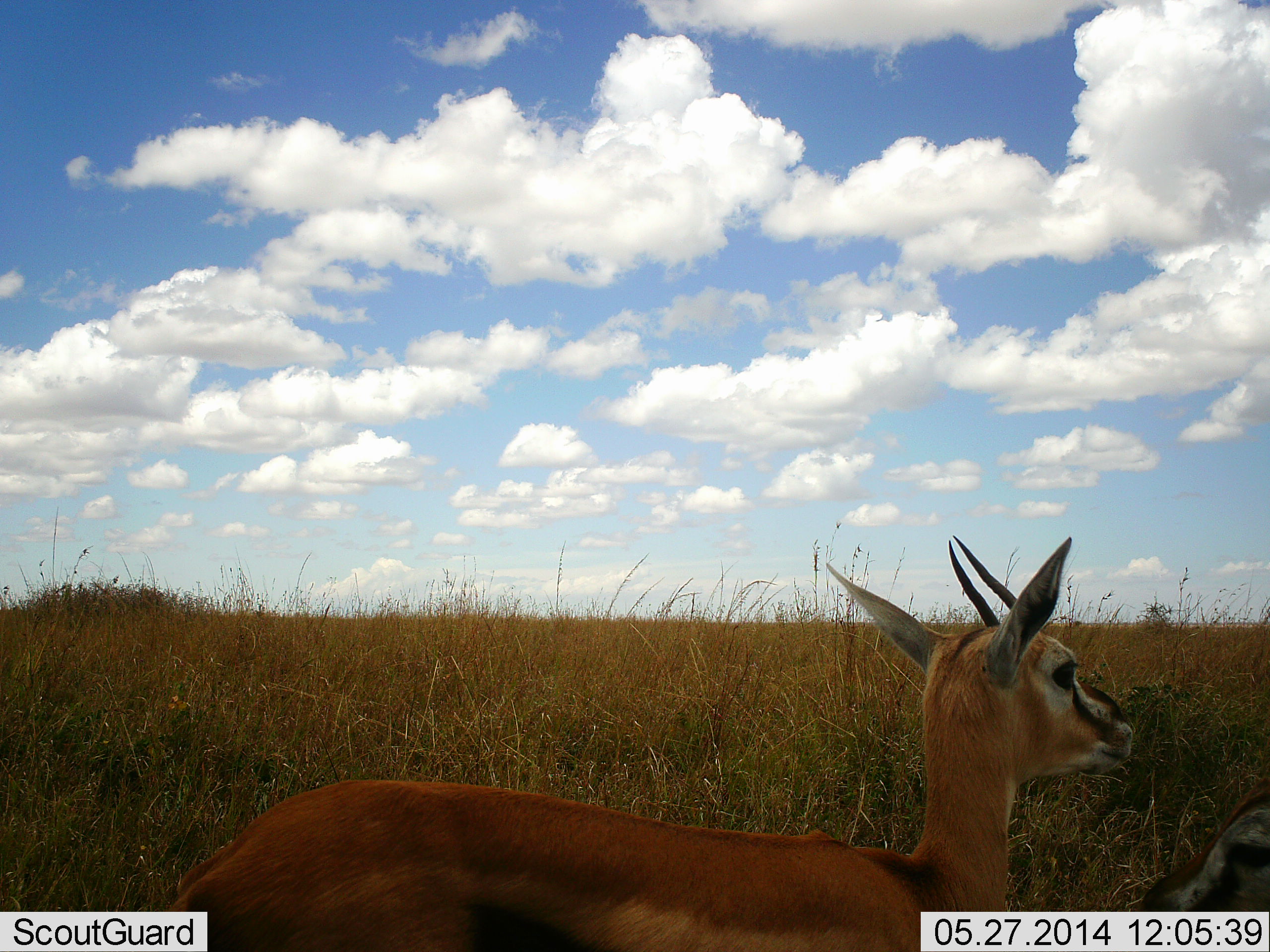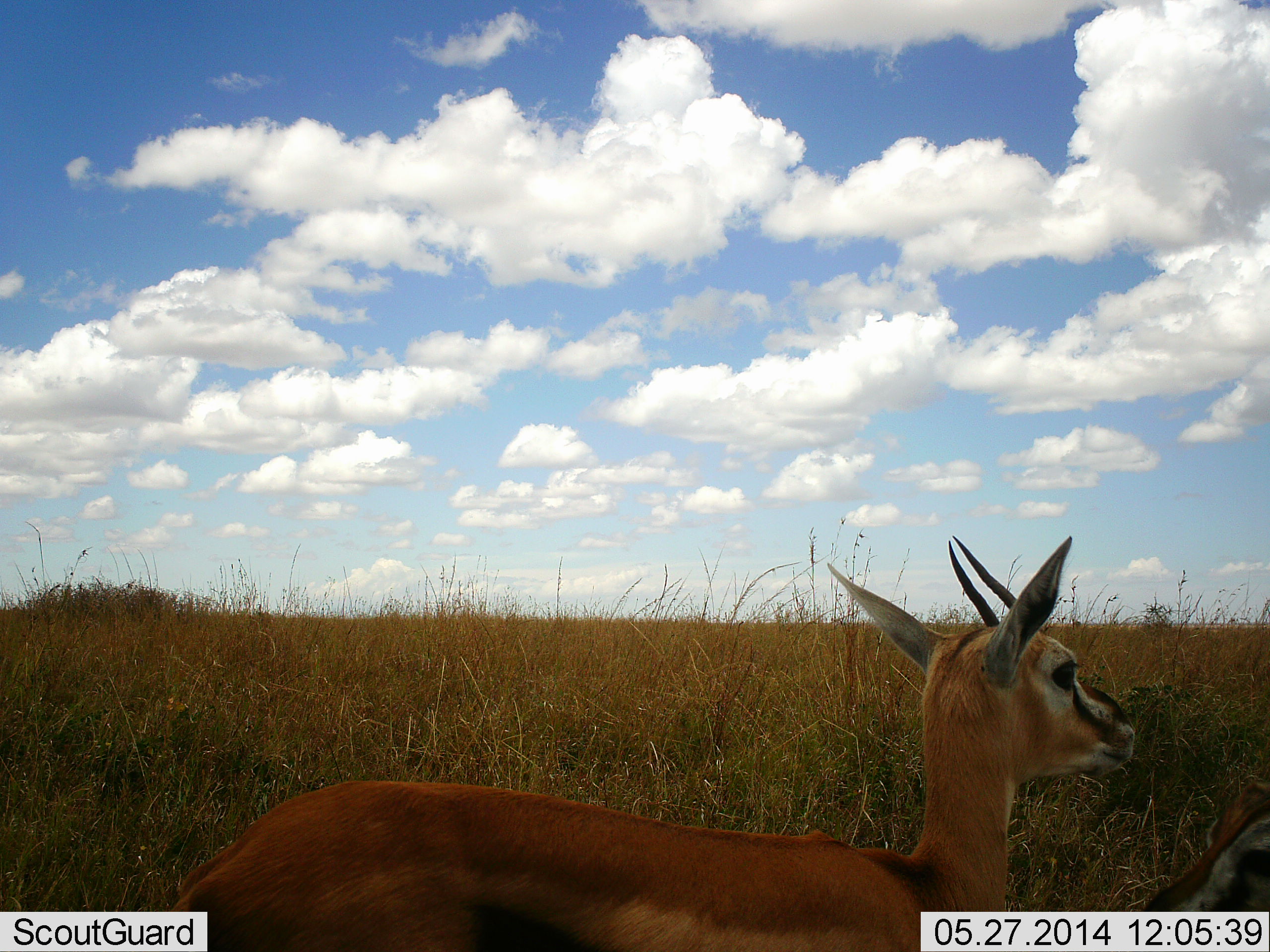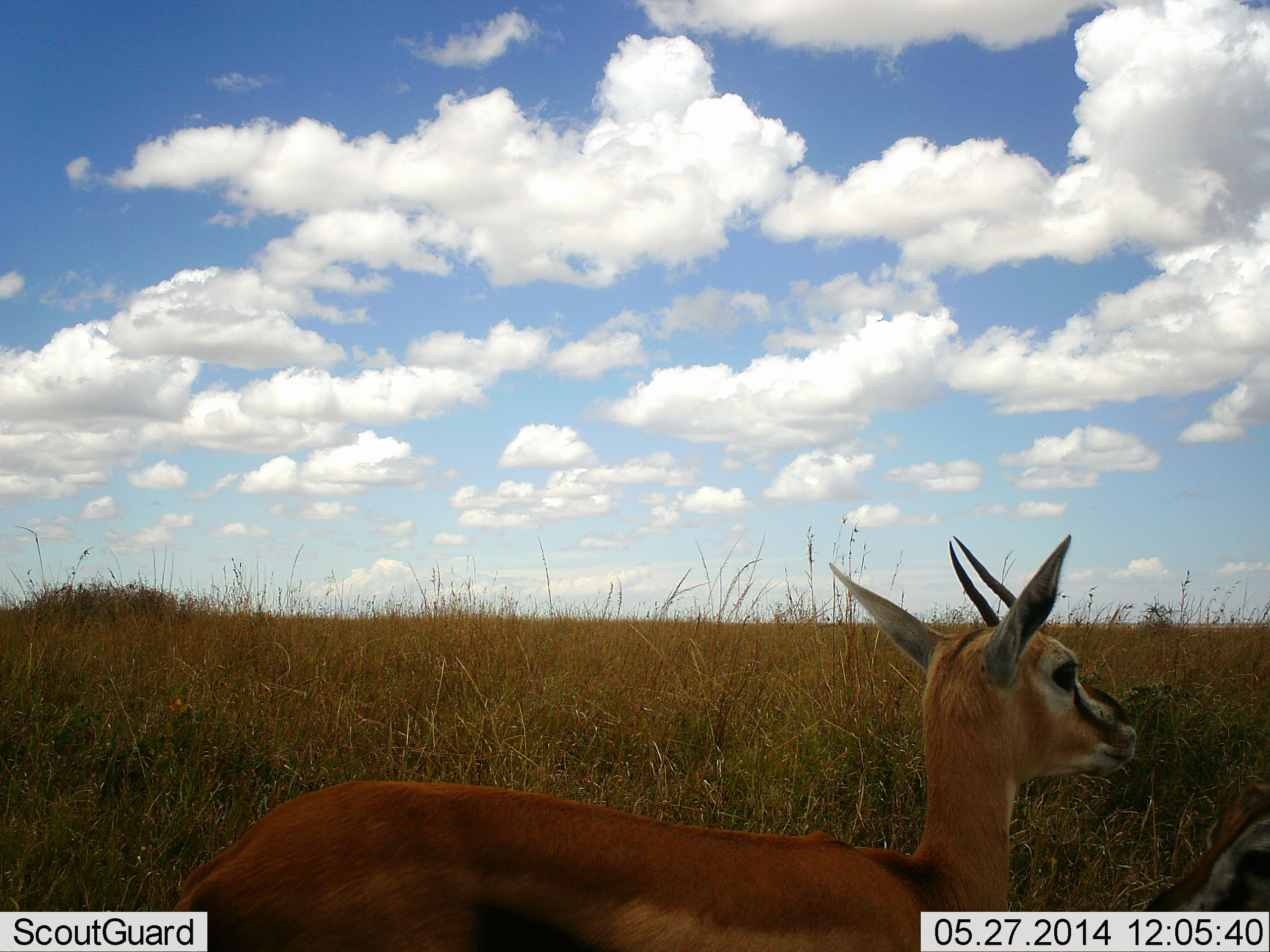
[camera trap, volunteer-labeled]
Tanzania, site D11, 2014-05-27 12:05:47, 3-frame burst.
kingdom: Animalia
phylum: Chordata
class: Mammalia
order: Artiodactyla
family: Bovidae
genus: Eudorcas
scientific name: Eudorcas thomsonii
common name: thomson's gazelle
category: gazellethomsons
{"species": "gazellethomsons (thomson's gazelle) (Eudorcas thomsonii)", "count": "2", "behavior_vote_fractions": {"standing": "100%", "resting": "20%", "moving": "0%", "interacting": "0%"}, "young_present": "0%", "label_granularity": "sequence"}